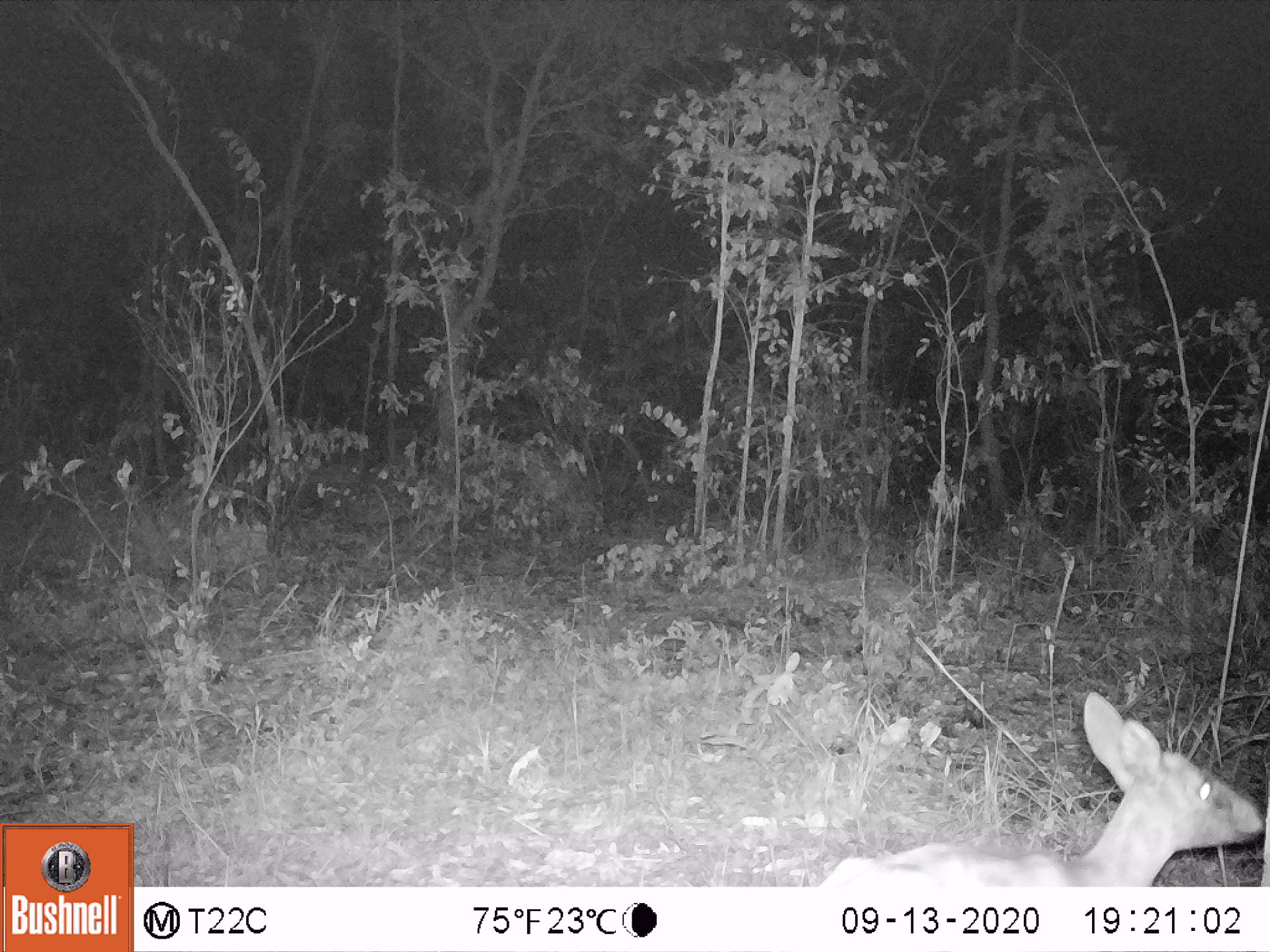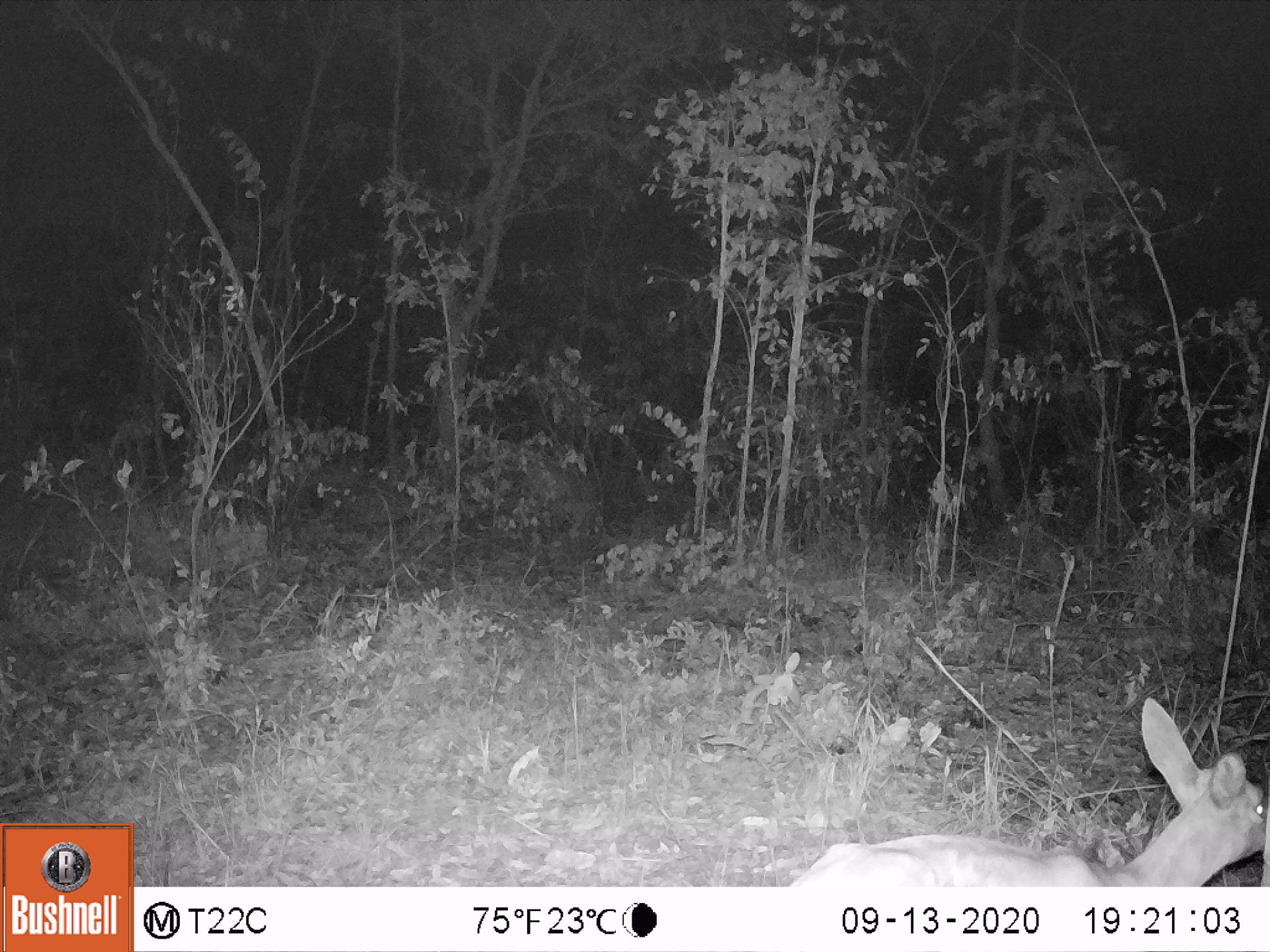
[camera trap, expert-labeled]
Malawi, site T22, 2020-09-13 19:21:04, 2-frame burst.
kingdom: Animalia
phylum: Chordata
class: Mammalia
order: Artiodactyla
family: Bovidae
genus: Sylvicapra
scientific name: Sylvicapra grimmia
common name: common duiker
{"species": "common duiker (Sylvicapra grimmia)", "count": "1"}